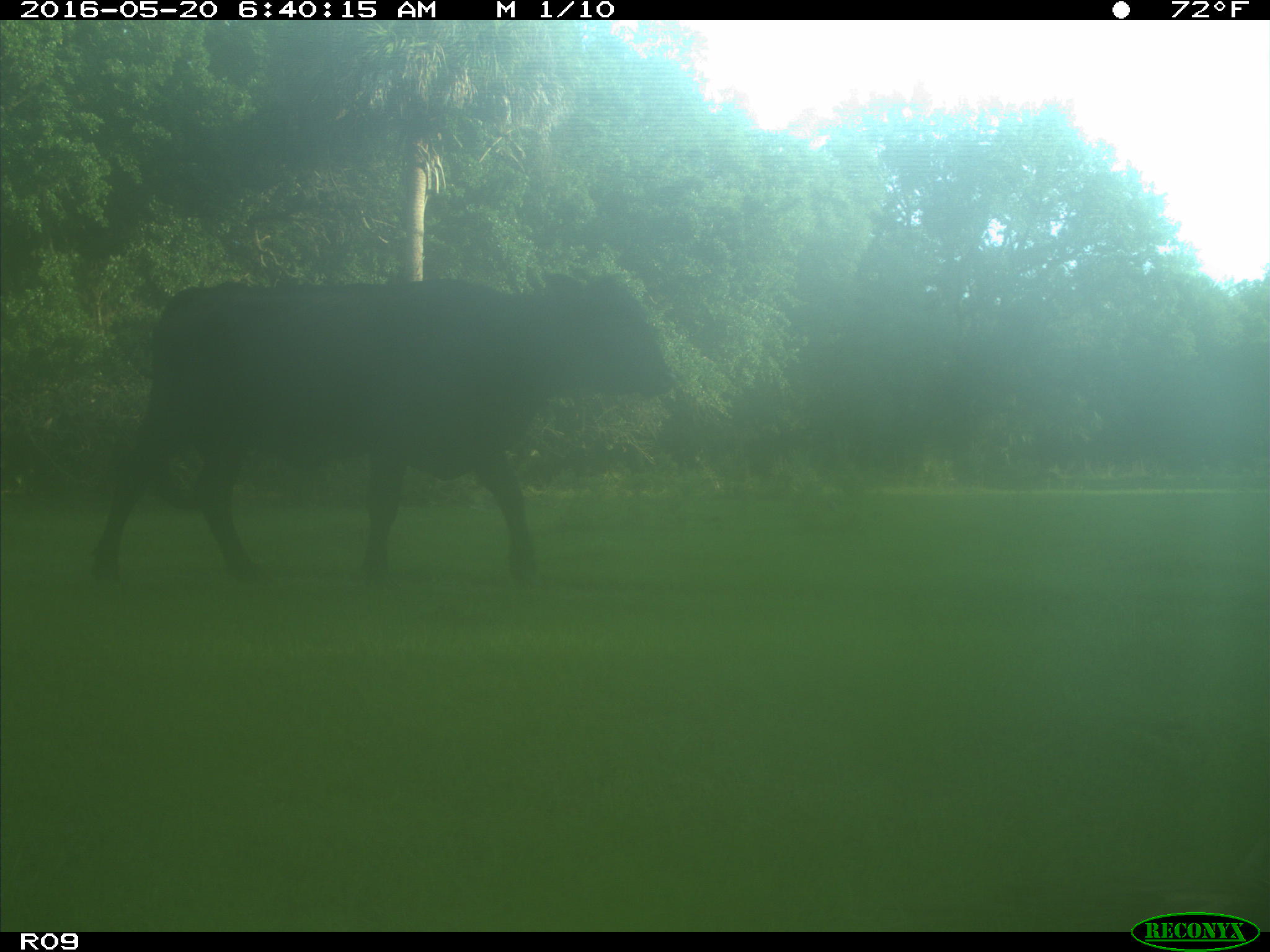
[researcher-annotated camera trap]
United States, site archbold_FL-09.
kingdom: Animalia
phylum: Chordata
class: Mammalia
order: Artiodactyla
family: Bovidae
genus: Bos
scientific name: Bos taurus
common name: domestic cow